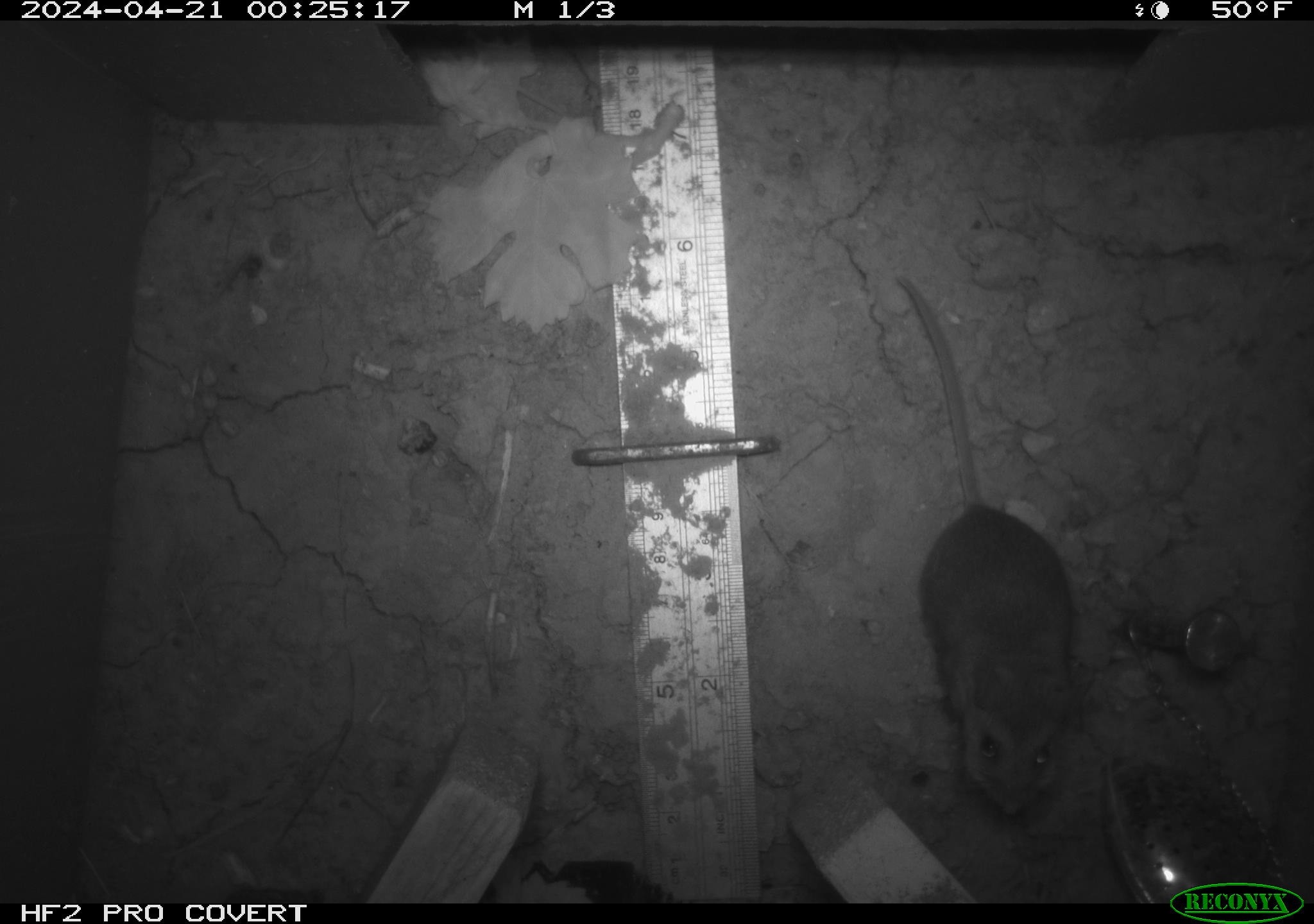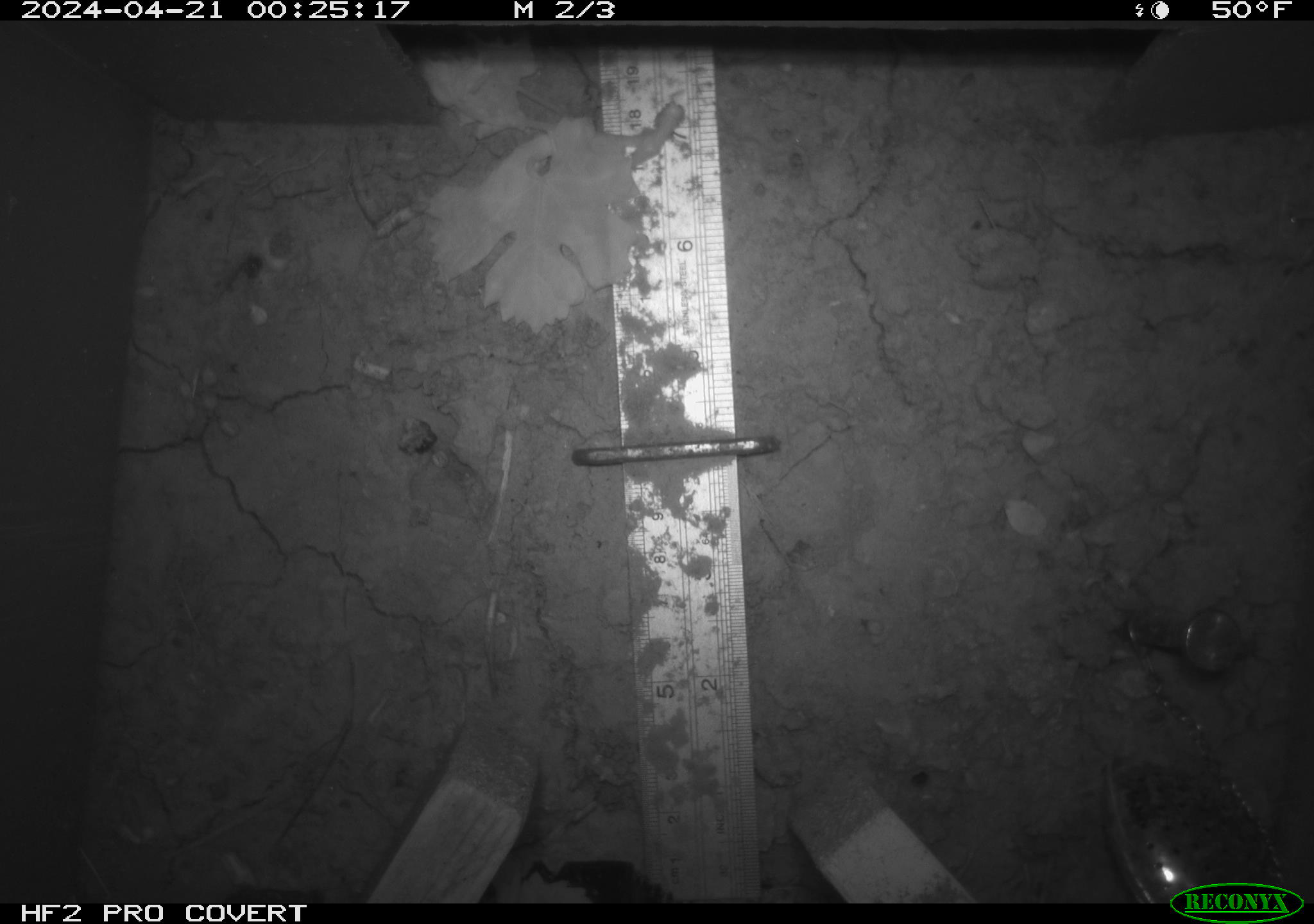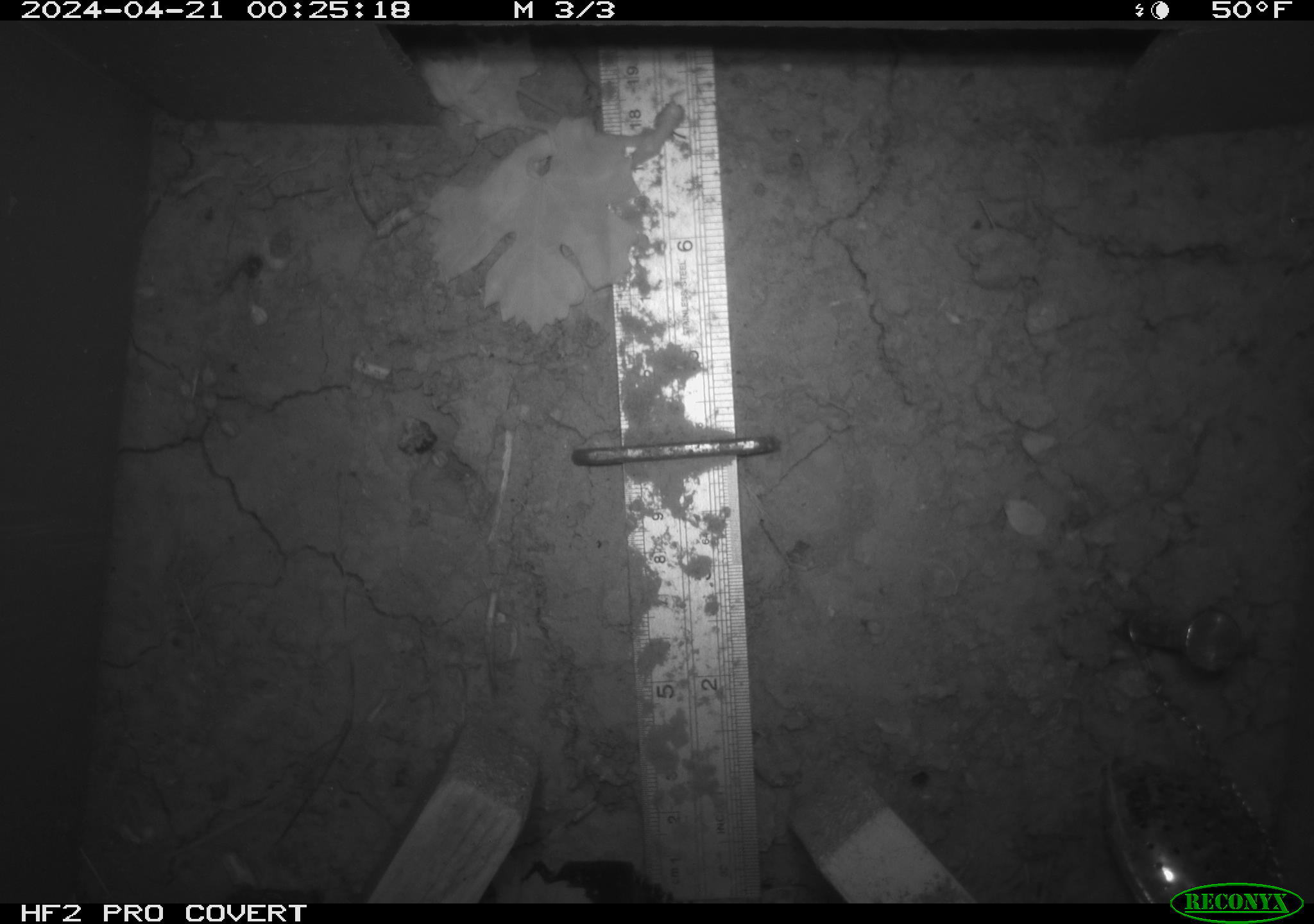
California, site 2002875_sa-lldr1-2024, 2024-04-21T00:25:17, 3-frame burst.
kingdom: Animalia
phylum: Chordata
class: Mammalia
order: Rodentia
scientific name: Rodentia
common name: rodent